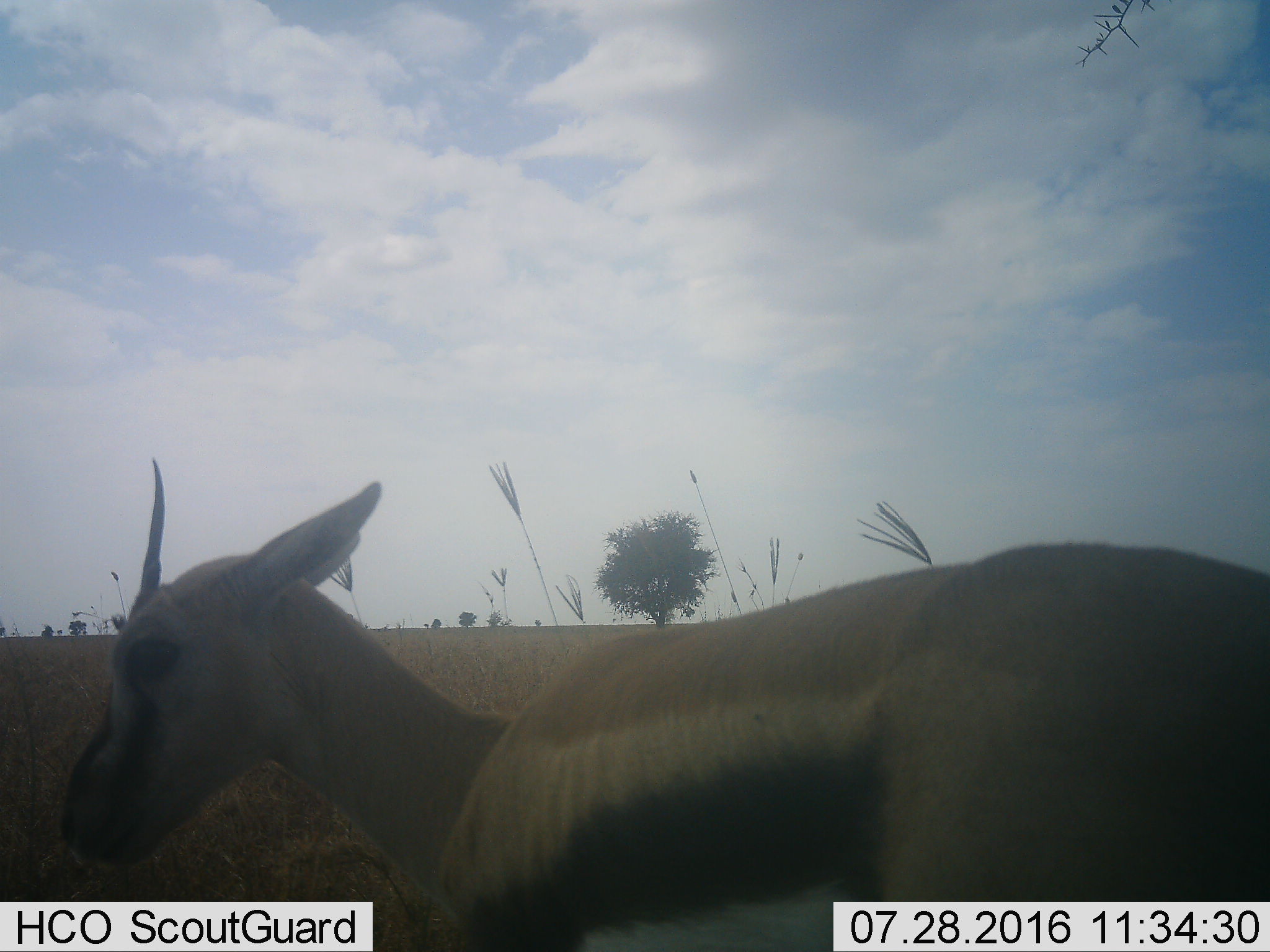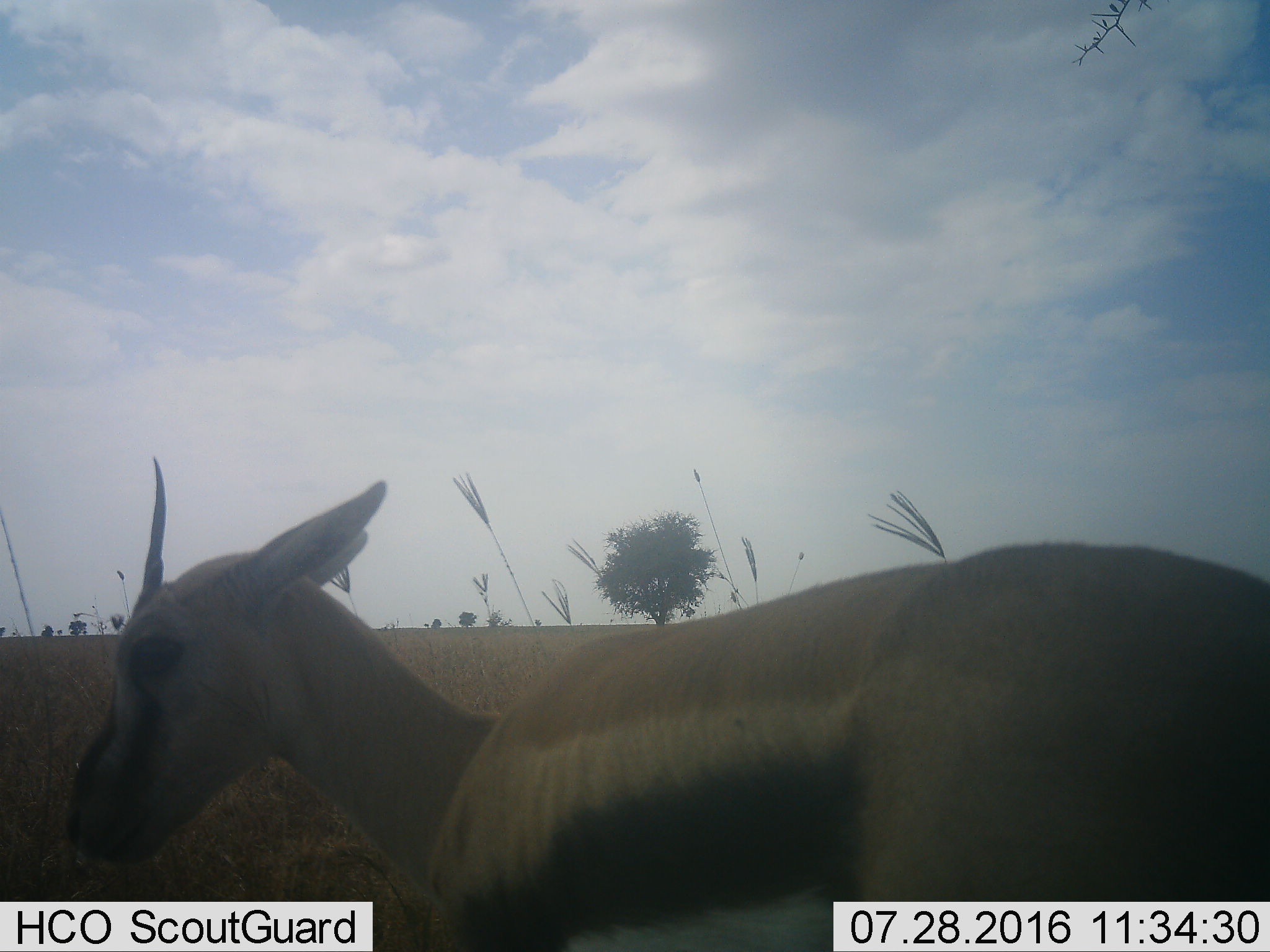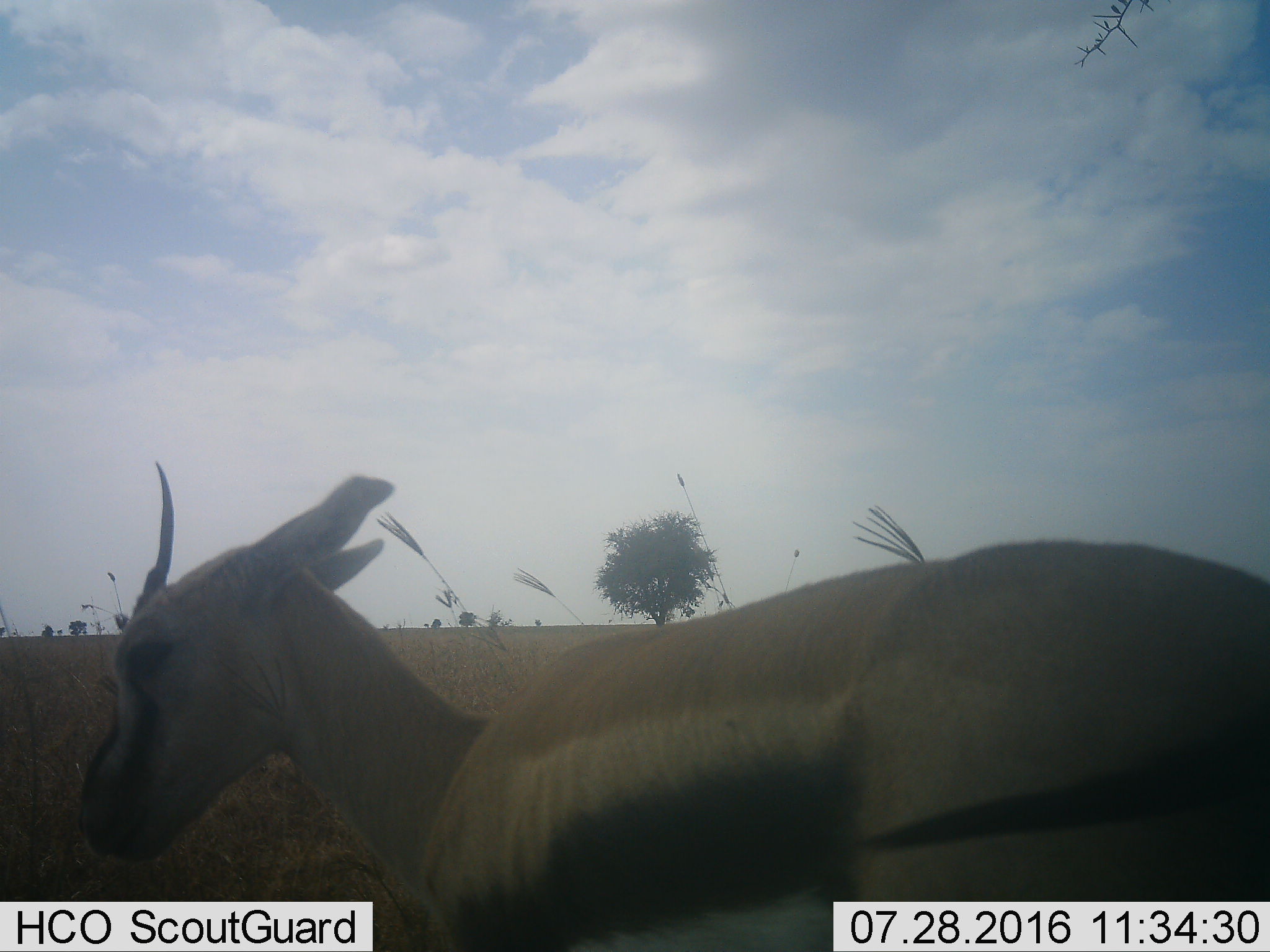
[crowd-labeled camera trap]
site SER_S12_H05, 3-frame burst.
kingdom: Animalia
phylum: Chordata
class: Mammalia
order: Artiodactyla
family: Bovidae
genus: Eudorcas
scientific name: Eudorcas thomsonii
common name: thomson's gazelle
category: gazellethomsons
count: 1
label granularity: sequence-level